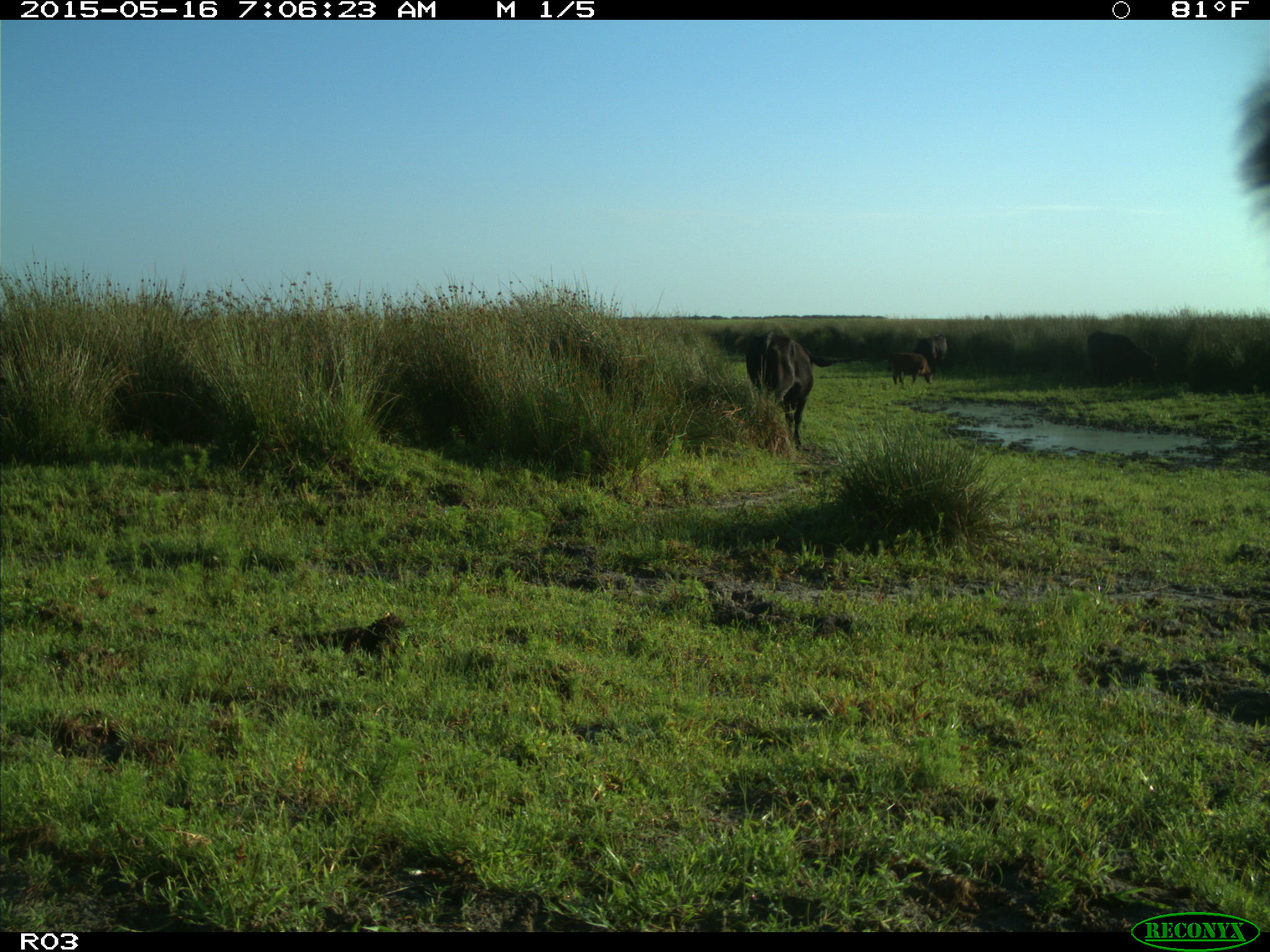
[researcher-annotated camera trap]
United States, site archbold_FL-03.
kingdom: Animalia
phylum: Chordata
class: Mammalia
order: Artiodactyla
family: Bovidae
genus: Bos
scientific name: Bos taurus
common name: domestic cow